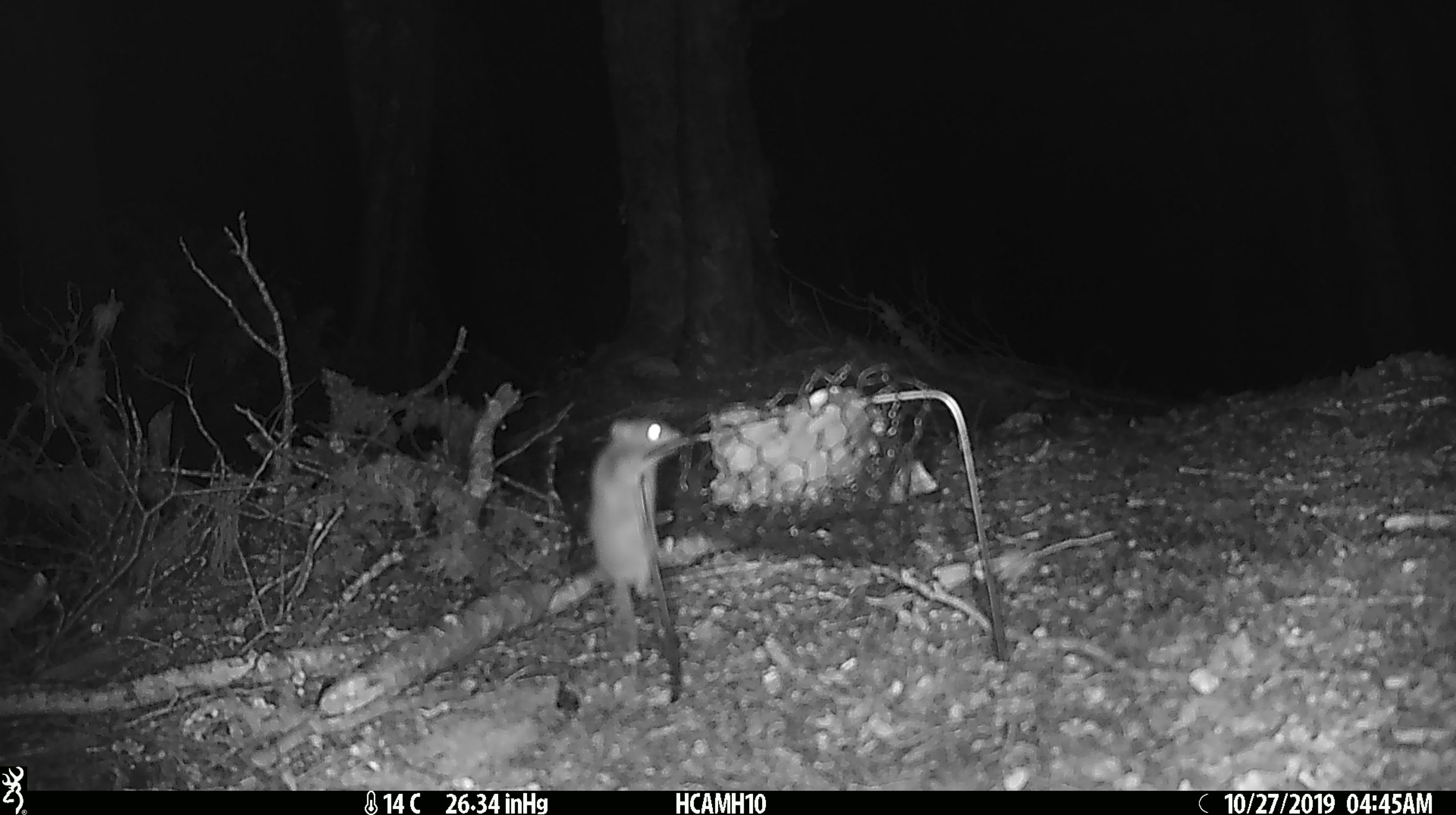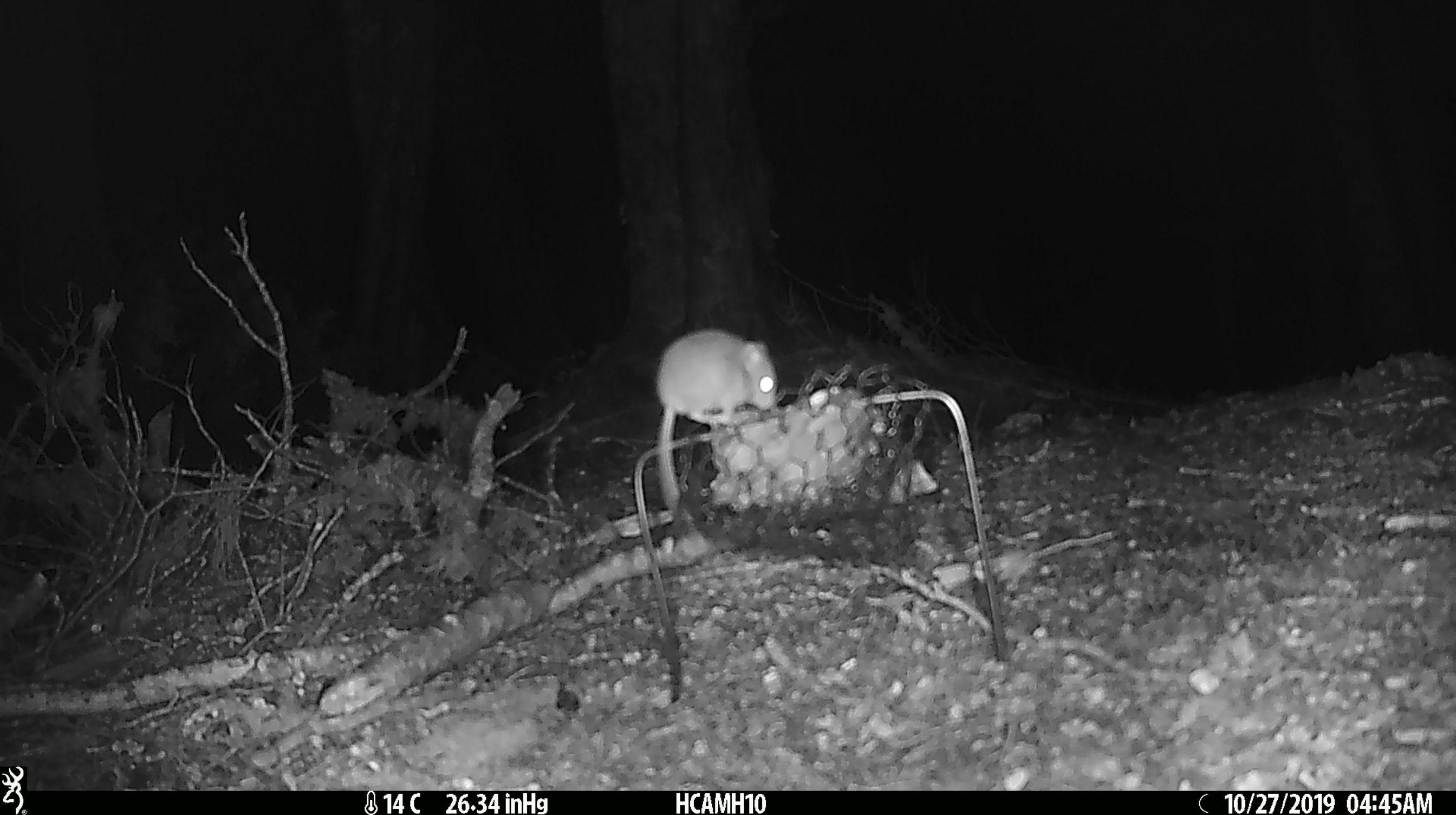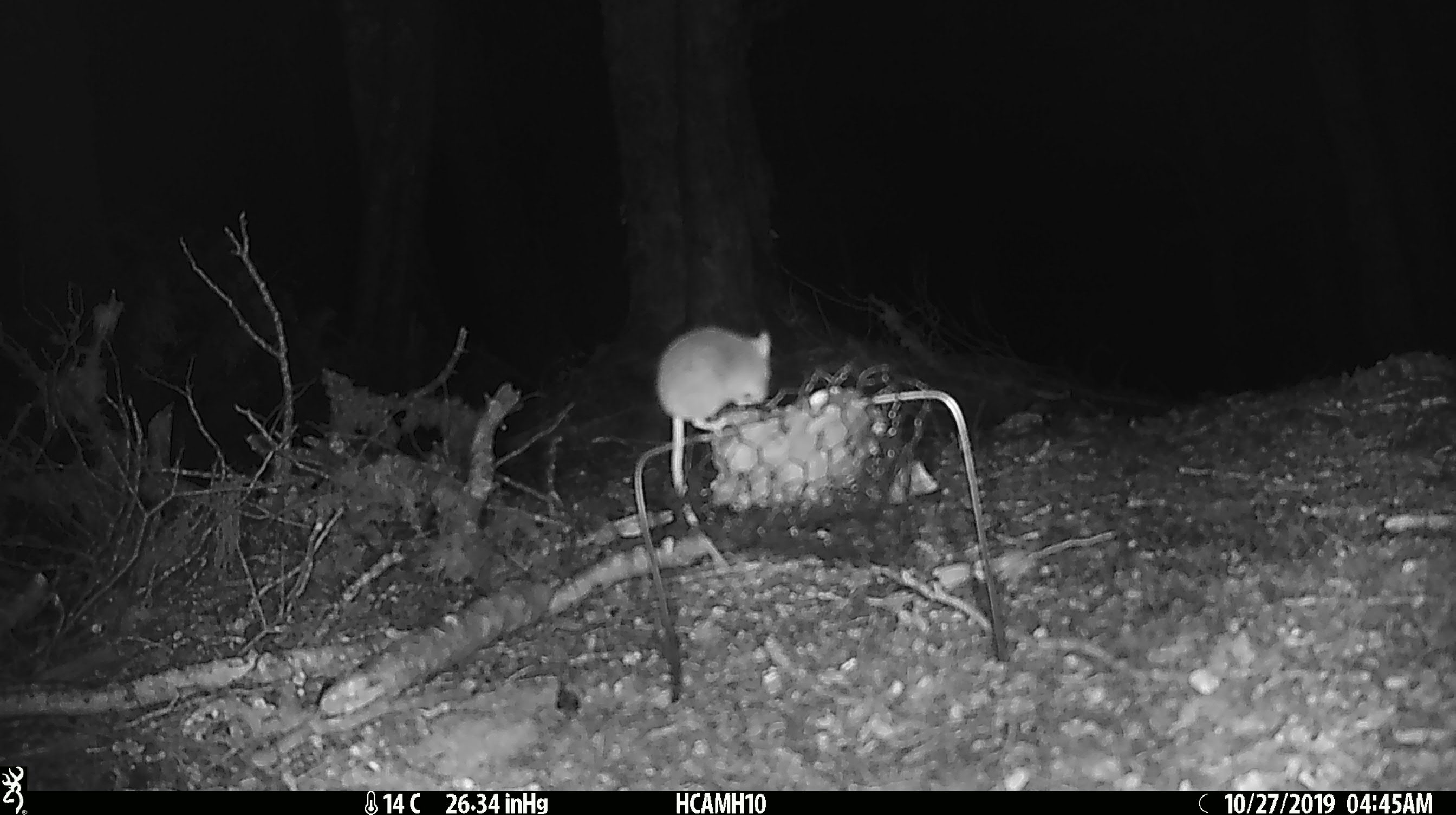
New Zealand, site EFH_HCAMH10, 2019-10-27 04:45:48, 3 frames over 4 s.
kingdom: Animalia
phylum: Chordata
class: Mammalia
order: Rodentia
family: Muridae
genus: Mus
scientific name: Mus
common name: mouse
Mouse (Mus).